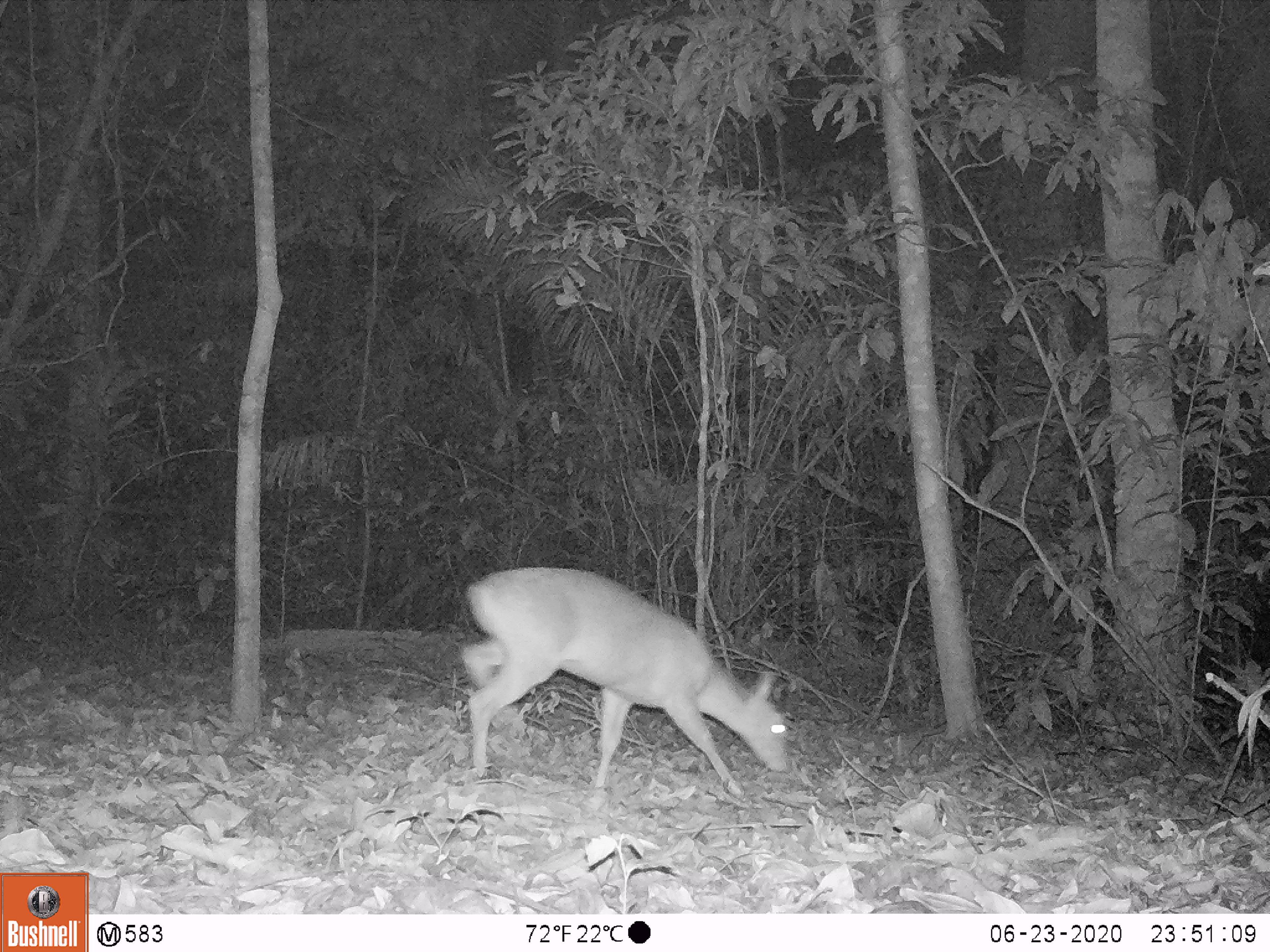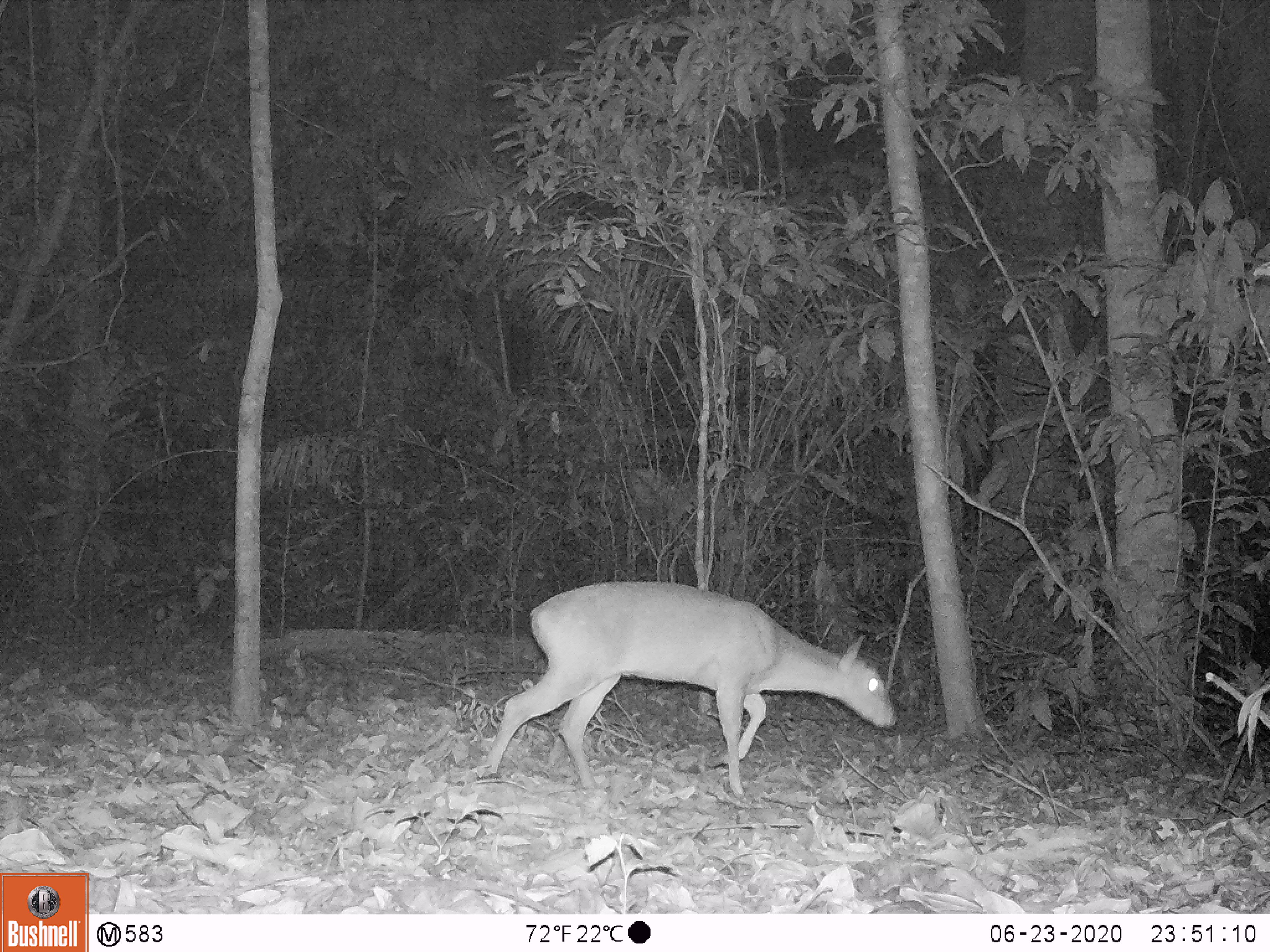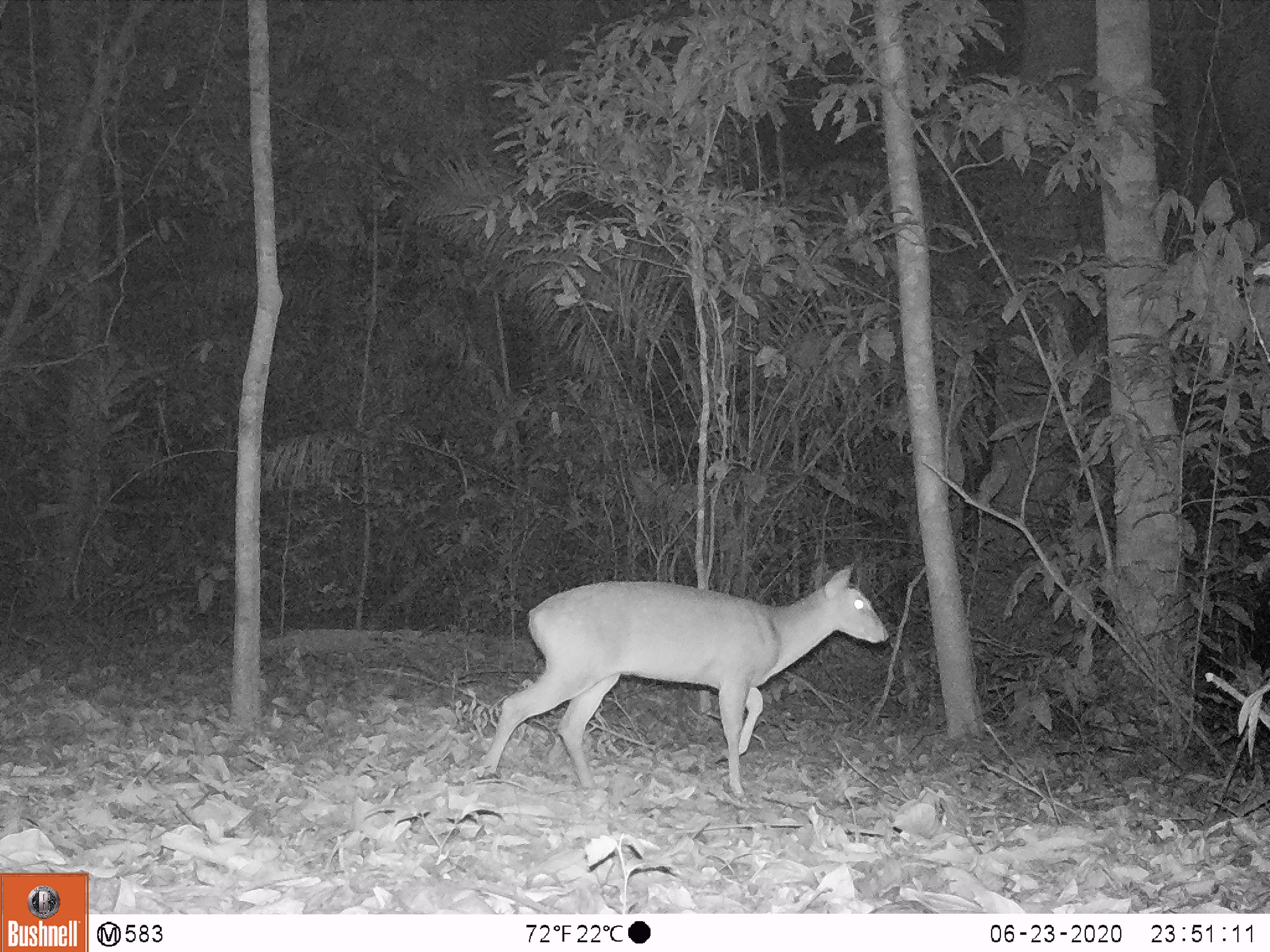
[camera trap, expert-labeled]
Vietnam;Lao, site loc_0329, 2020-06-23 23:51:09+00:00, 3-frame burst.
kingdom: Animalia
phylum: Chordata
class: Mammalia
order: Artiodactyla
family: Cervidae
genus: Muntiacus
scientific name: Muntiacus vuquangensis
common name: large-antlered muntjac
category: large antlered muntjac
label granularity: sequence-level